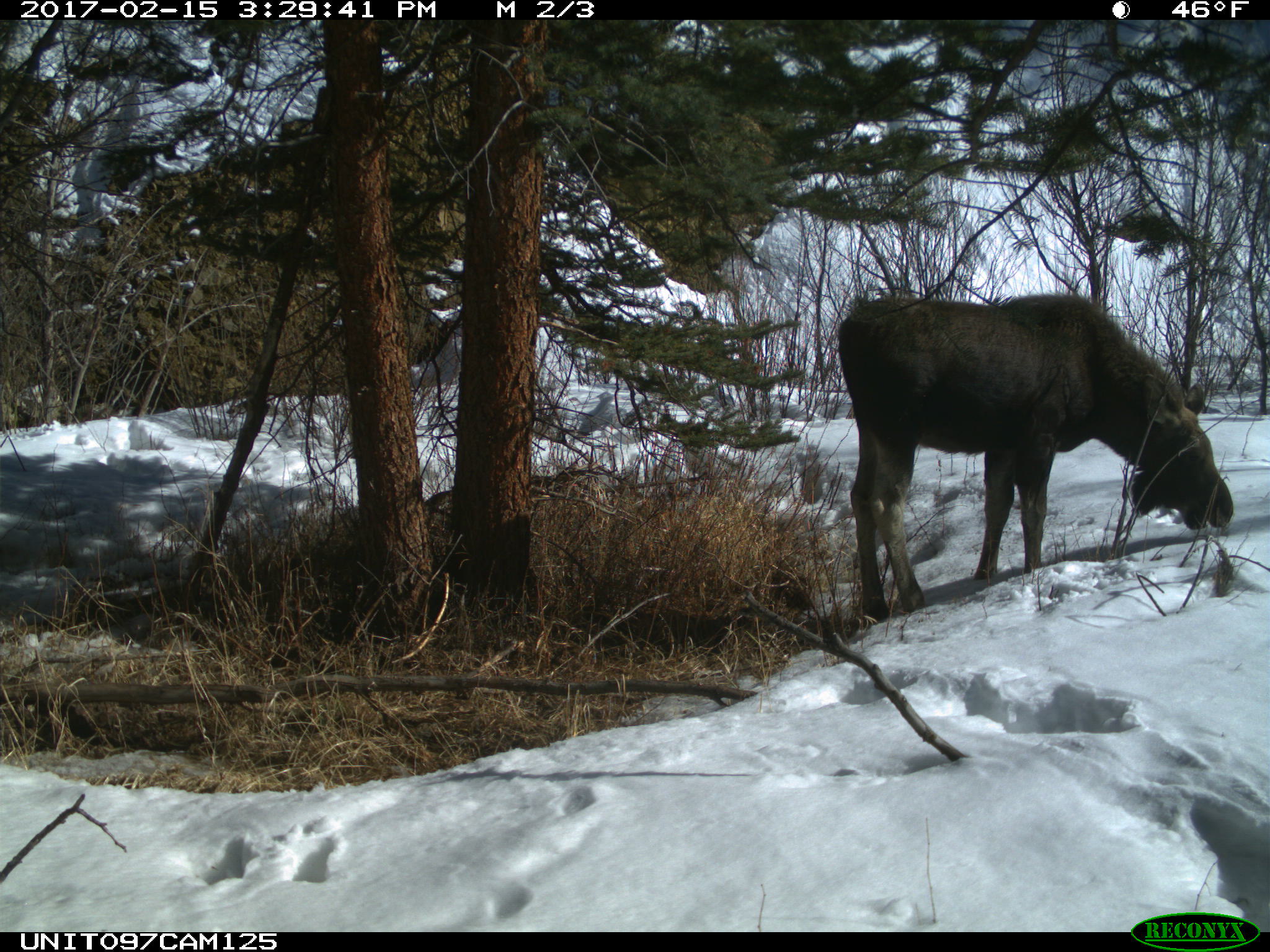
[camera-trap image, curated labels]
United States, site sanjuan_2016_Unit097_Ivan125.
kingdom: Animalia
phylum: Chordata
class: Mammalia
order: Artiodactyla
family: Cervidae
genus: Alces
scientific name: Alces alces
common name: moose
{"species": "Alces alces (moose)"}